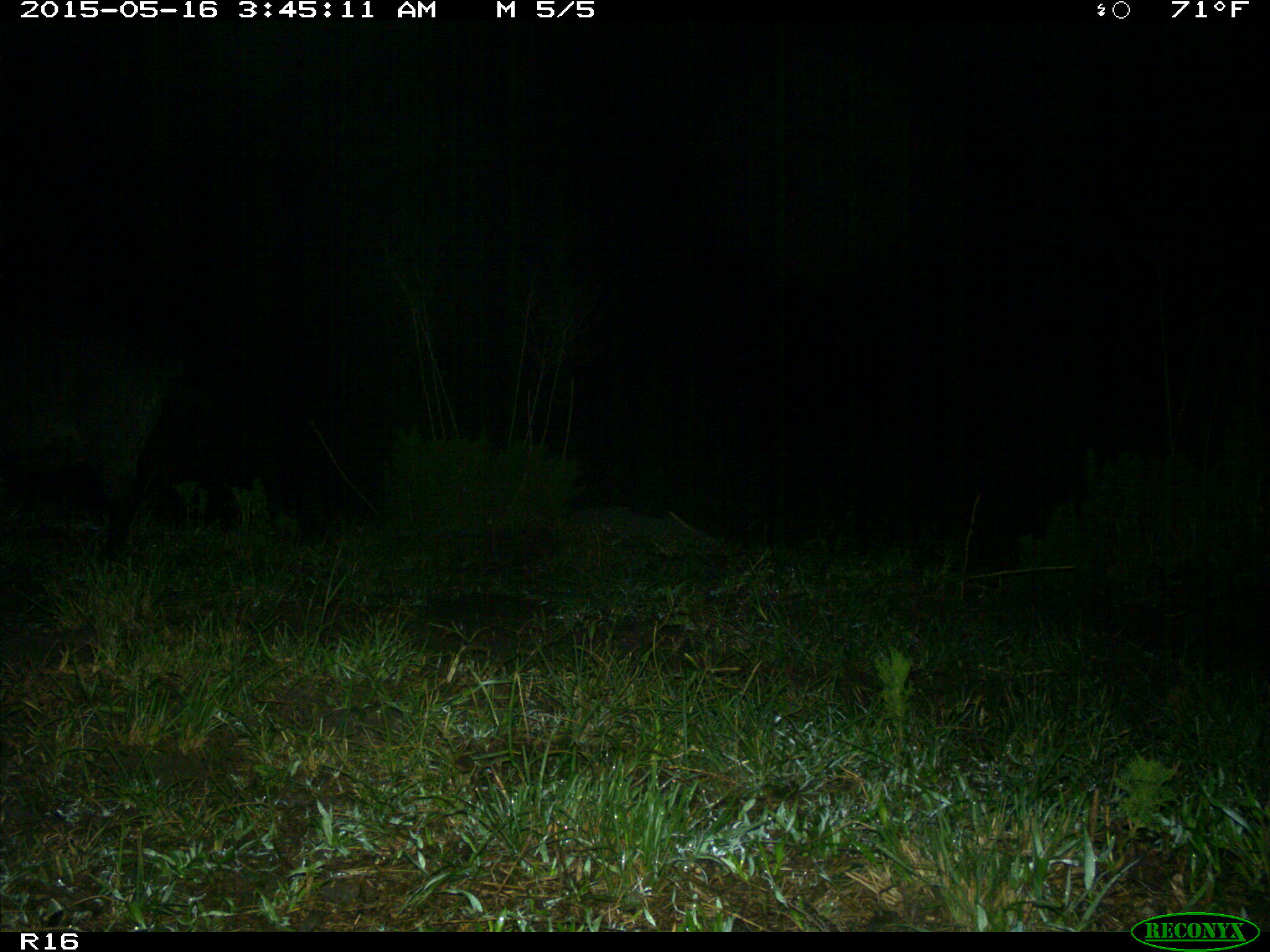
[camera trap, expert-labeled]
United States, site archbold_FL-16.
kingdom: Animalia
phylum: Chordata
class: Mammalia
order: Artiodactyla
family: Suidae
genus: Sus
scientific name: Sus scrofa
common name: wild boar